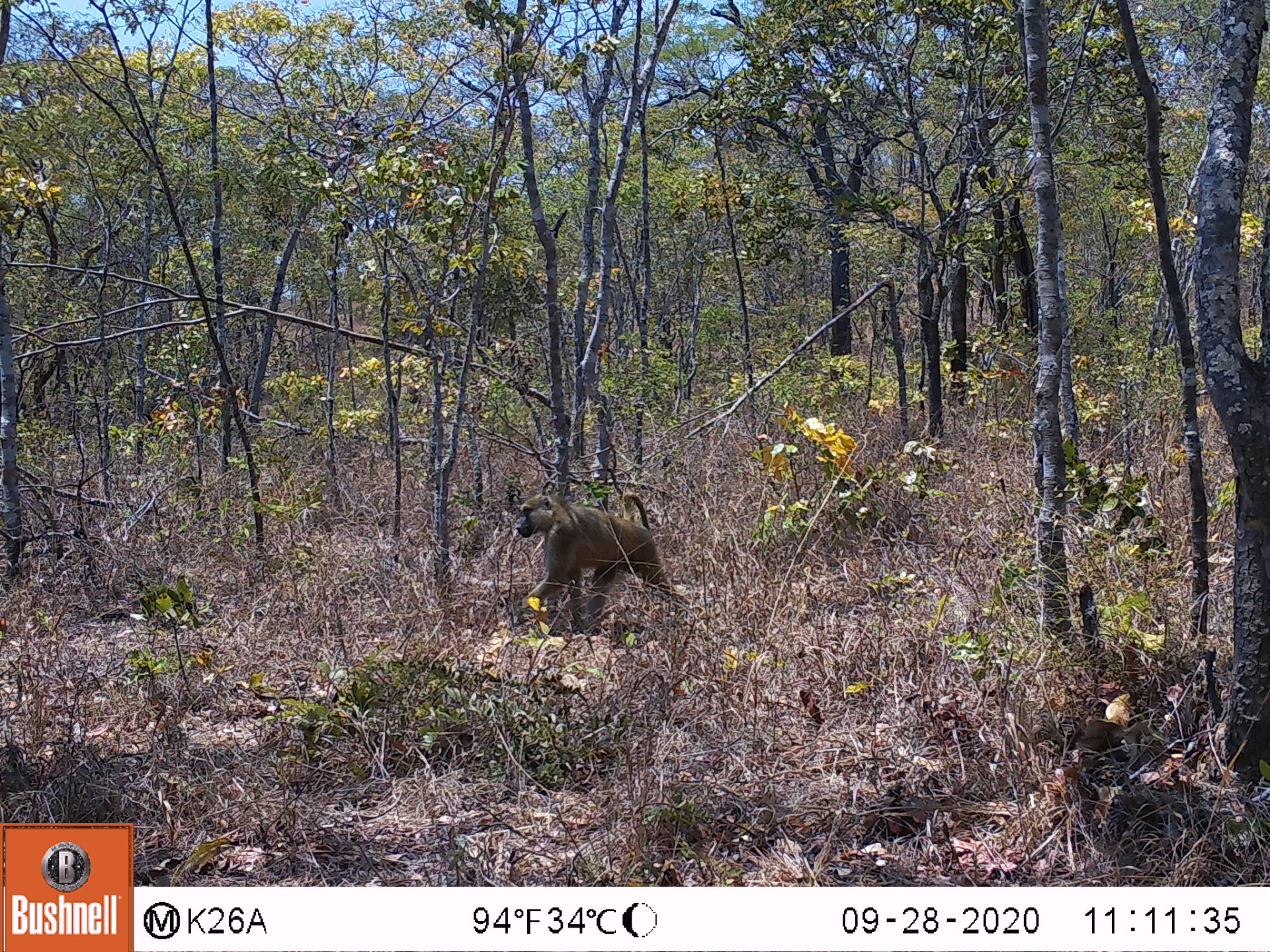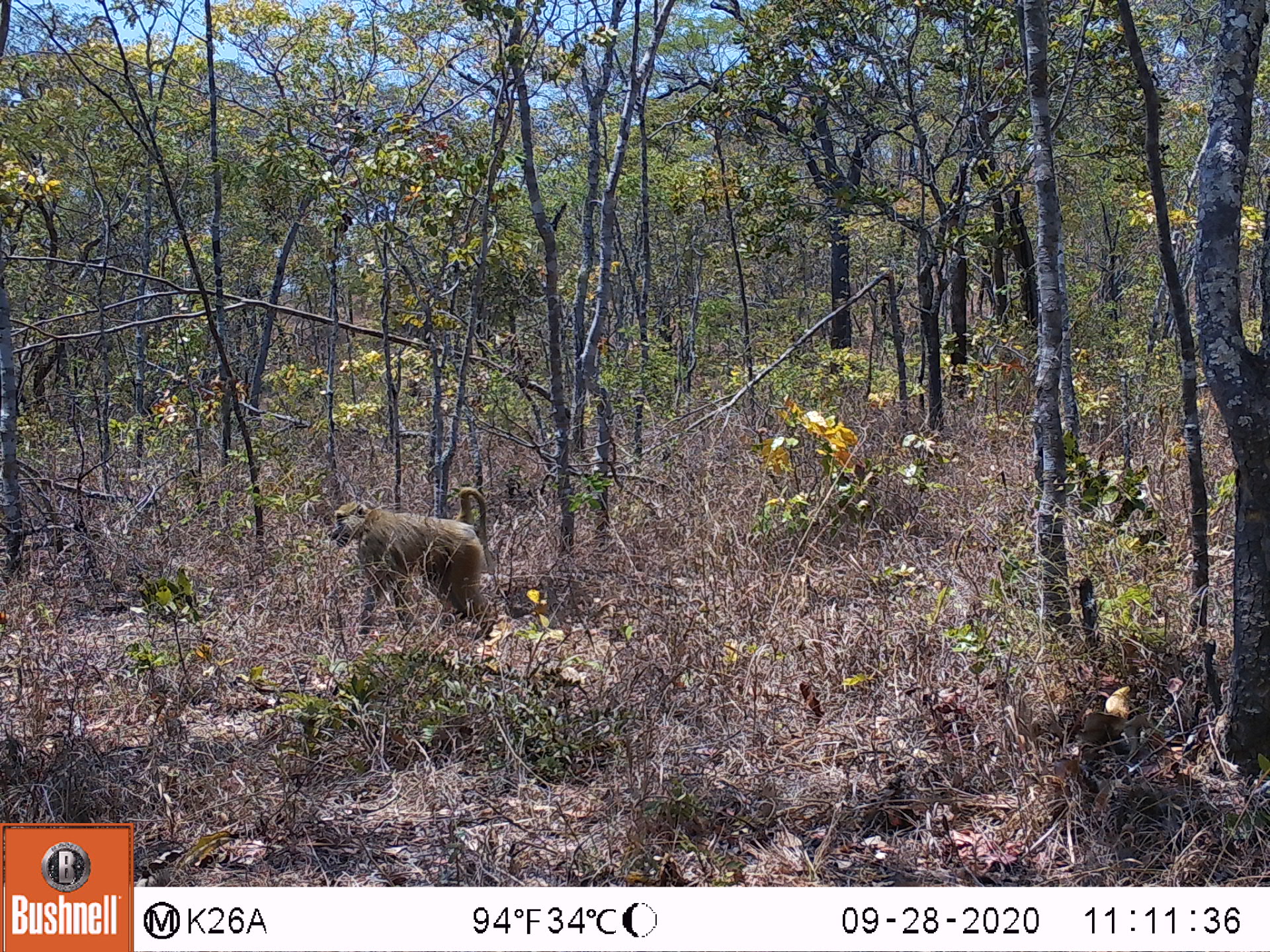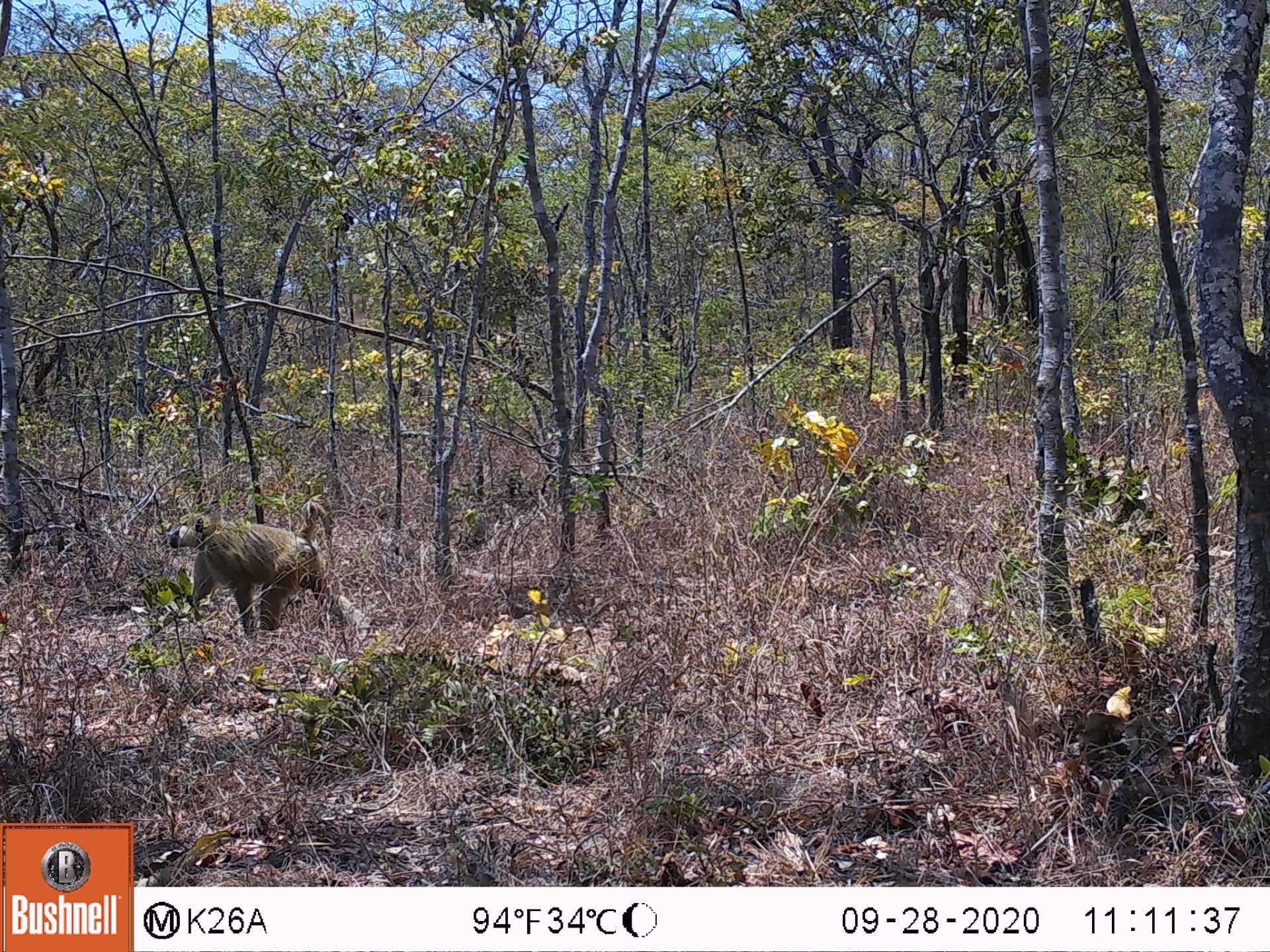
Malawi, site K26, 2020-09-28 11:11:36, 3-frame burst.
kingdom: Animalia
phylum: Chordata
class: Mammalia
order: Primates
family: Cercopithecidae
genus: Papio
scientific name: Papio cynocephalus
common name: yellow baboon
Yellow baboon (Papio cynocephalus), count 1.